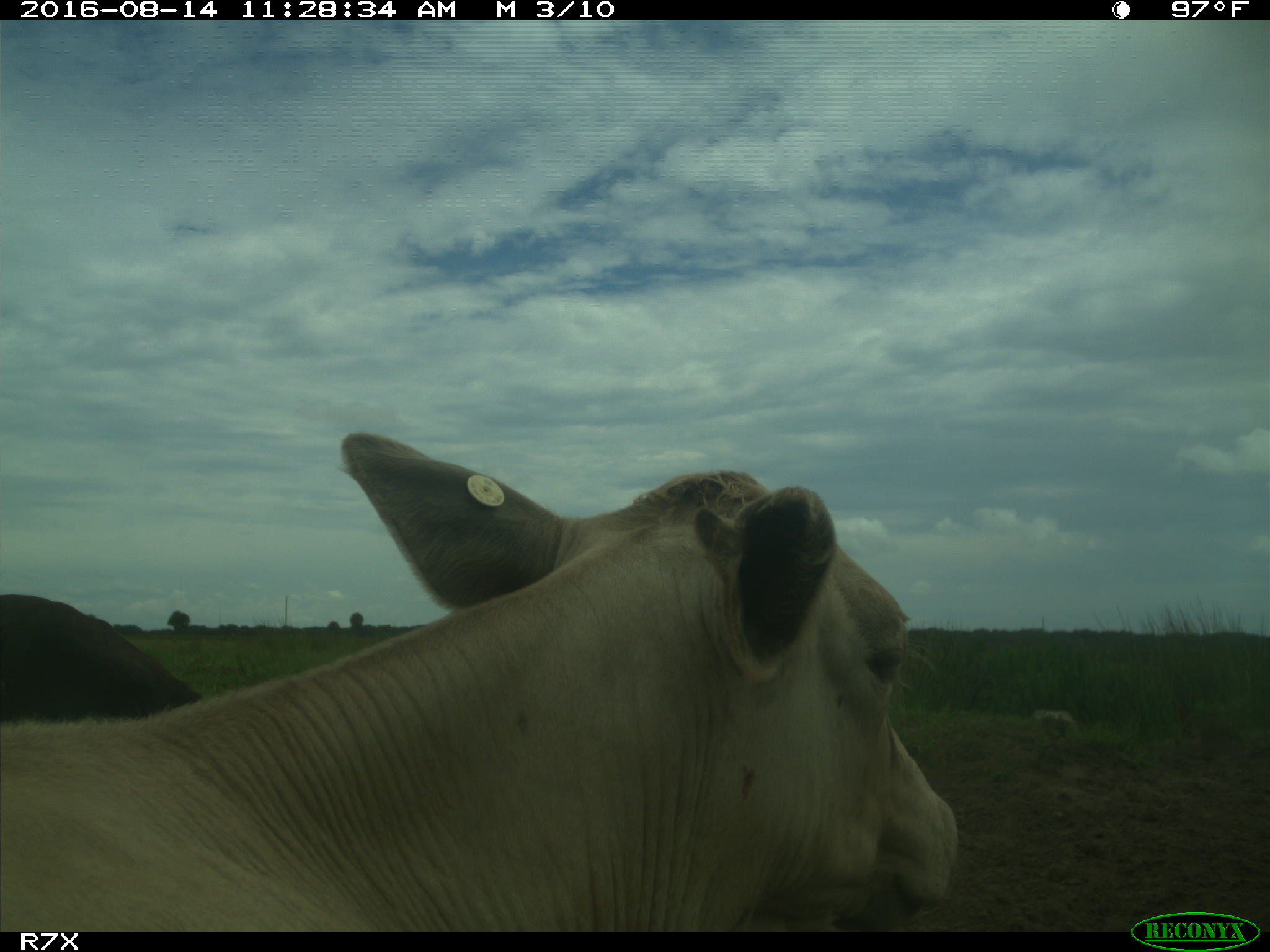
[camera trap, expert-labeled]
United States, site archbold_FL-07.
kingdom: Animalia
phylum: Chordata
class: Mammalia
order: Artiodactyla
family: Bovidae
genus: Bos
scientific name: Bos taurus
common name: domestic cow